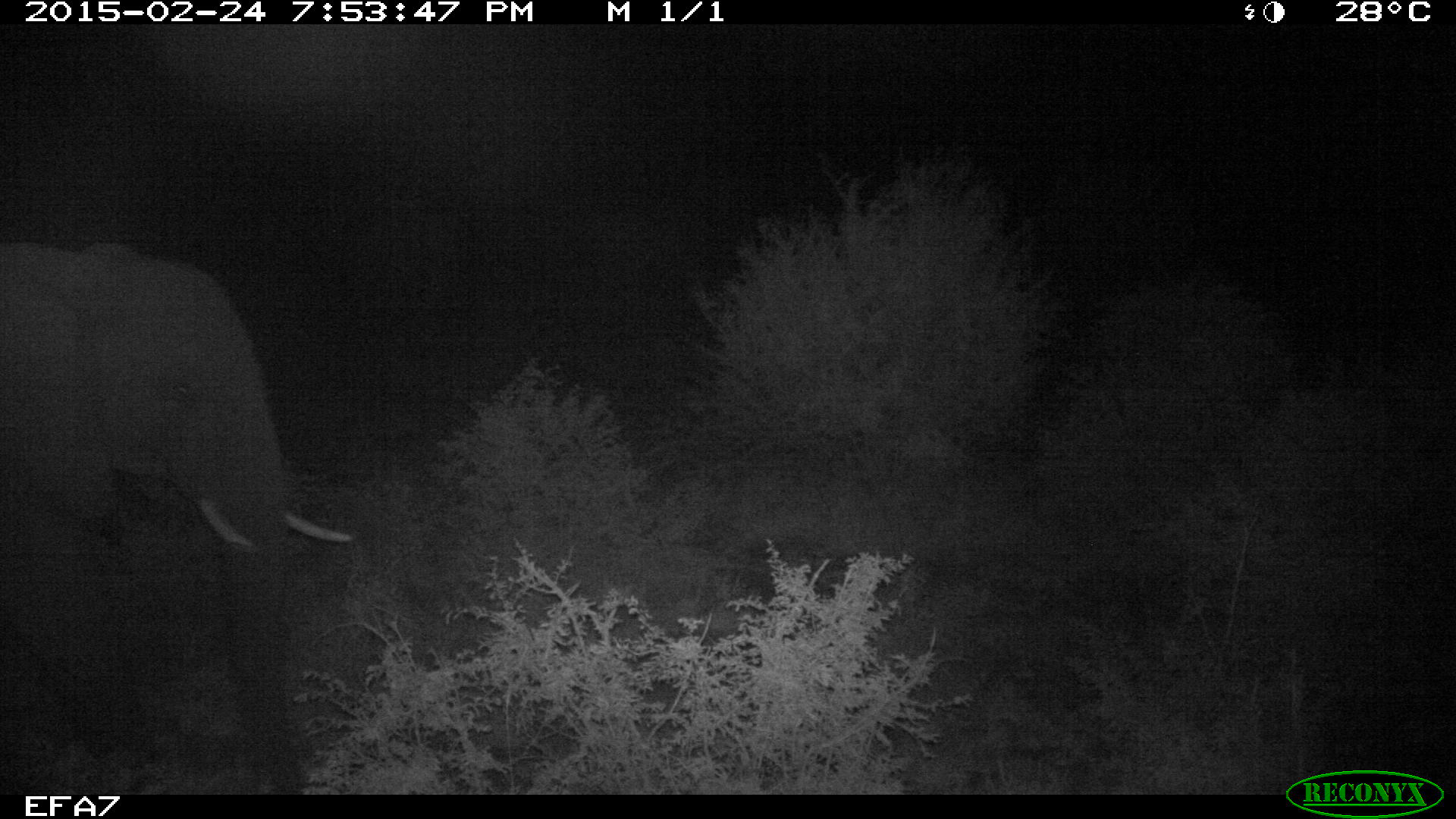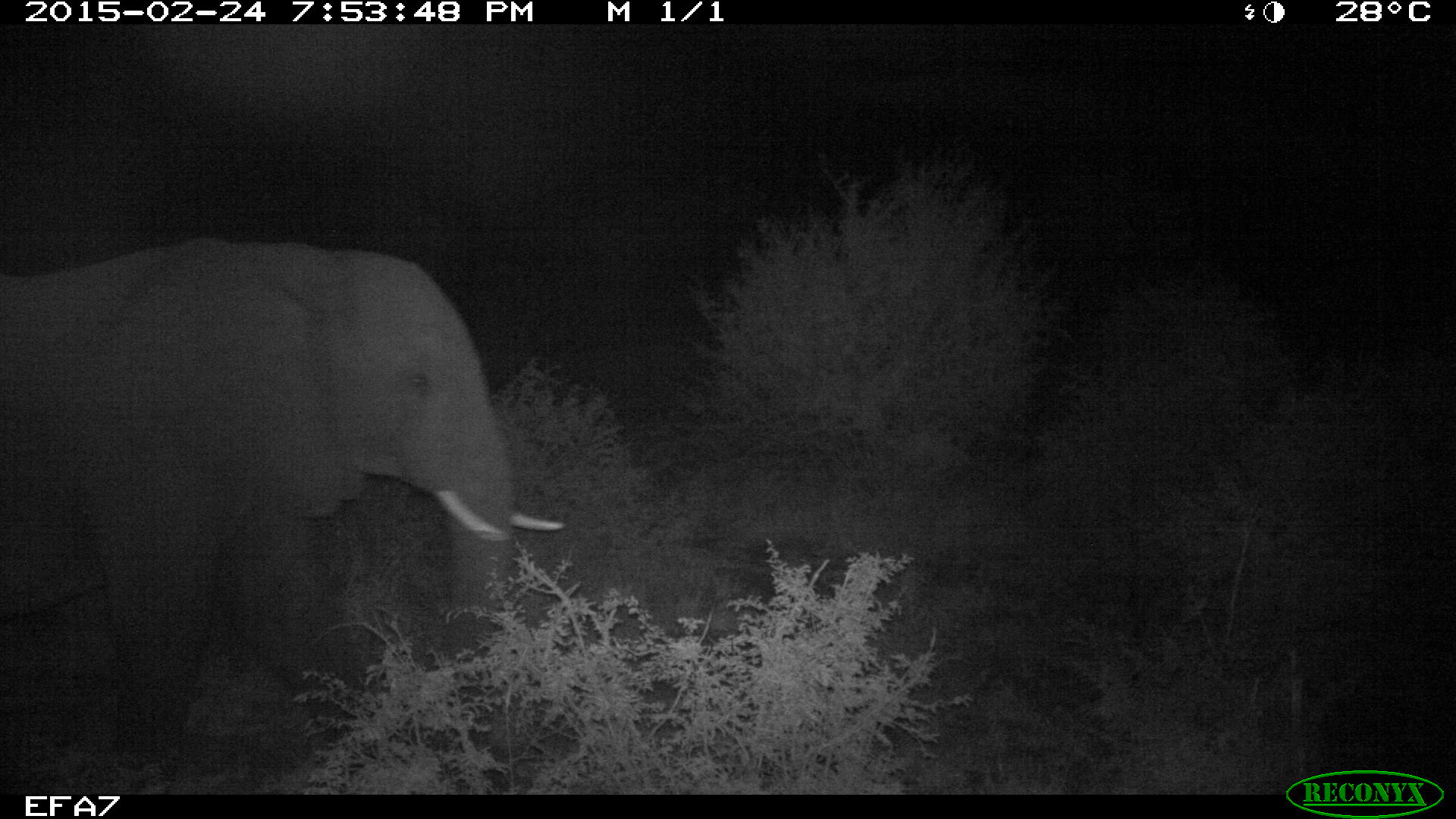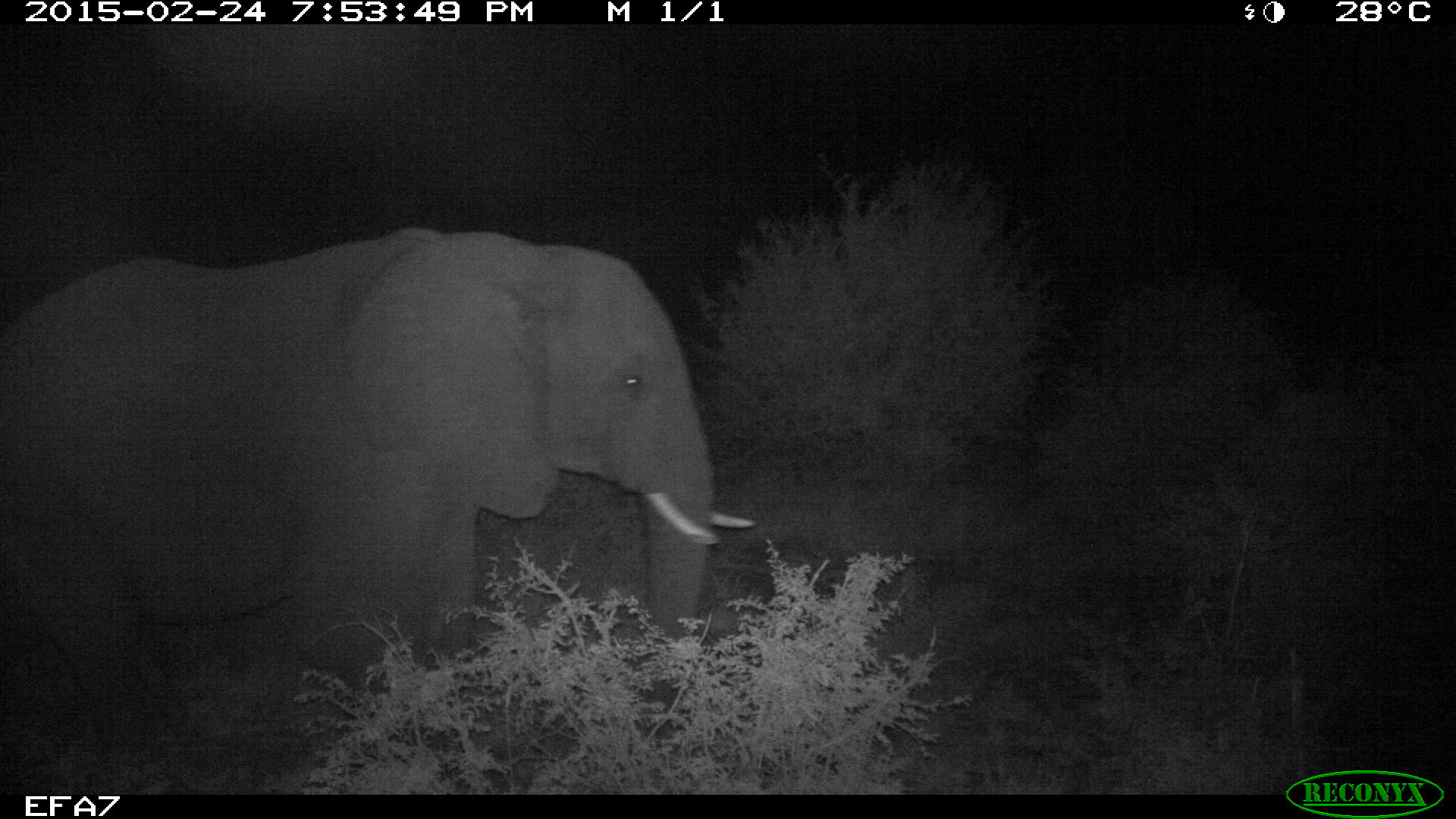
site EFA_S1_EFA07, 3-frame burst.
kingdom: Animalia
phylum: Chordata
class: Mammalia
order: Proboscidea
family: Elephantidae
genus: Loxodonta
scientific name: Loxodonta africana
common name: african bush elephant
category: elephant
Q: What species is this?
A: Elephant (african bush elephant) (Loxodonta africana).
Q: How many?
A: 1.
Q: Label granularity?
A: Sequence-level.